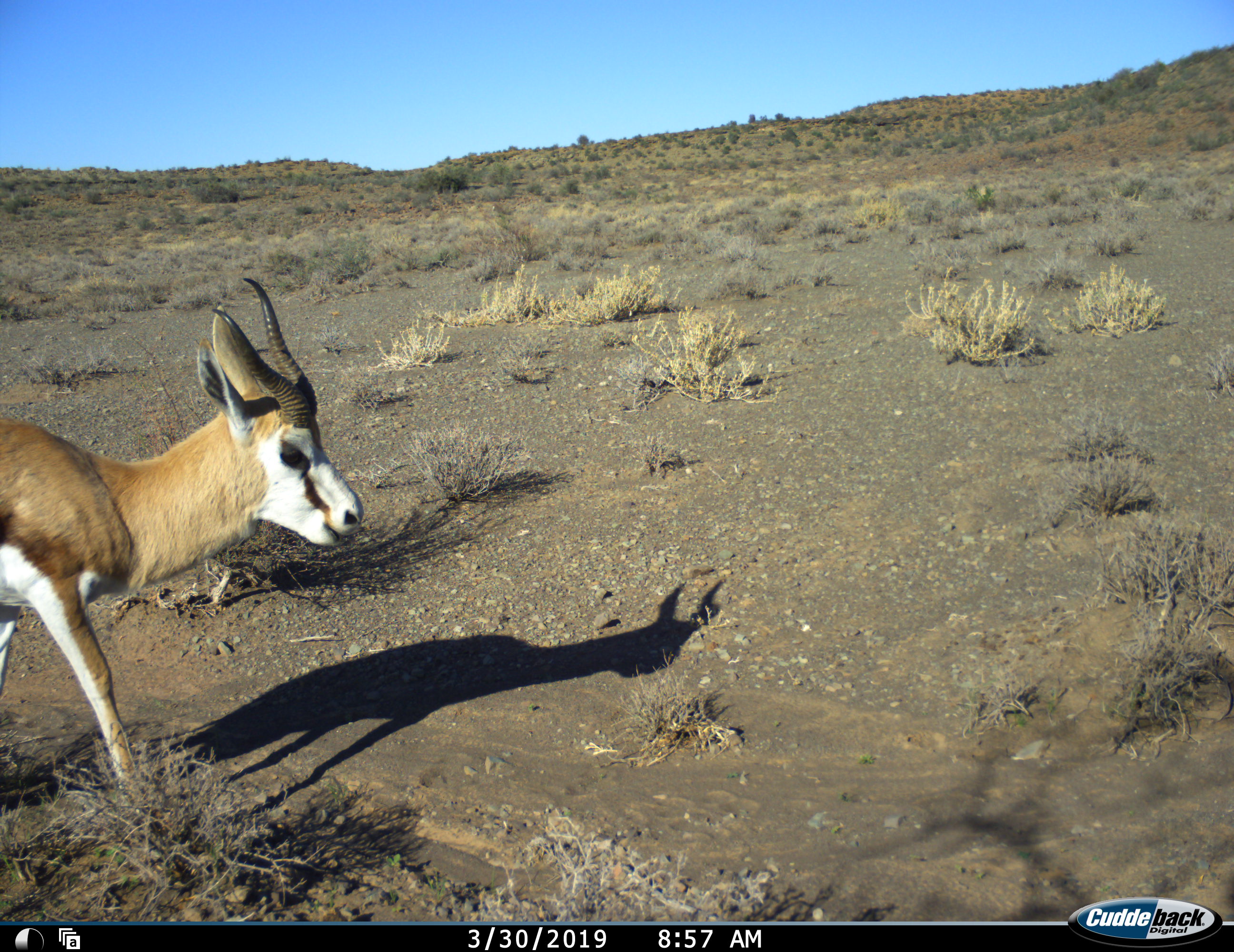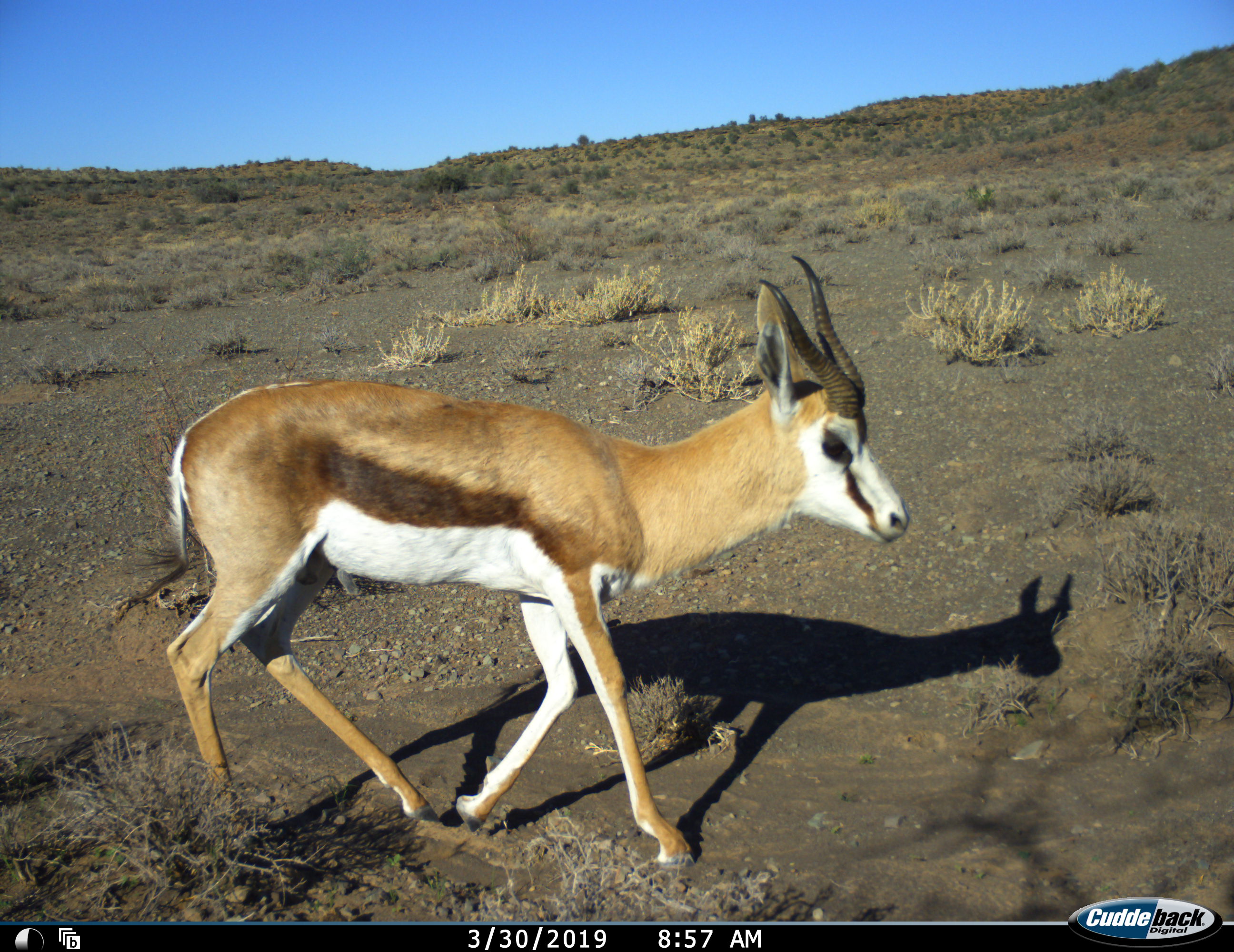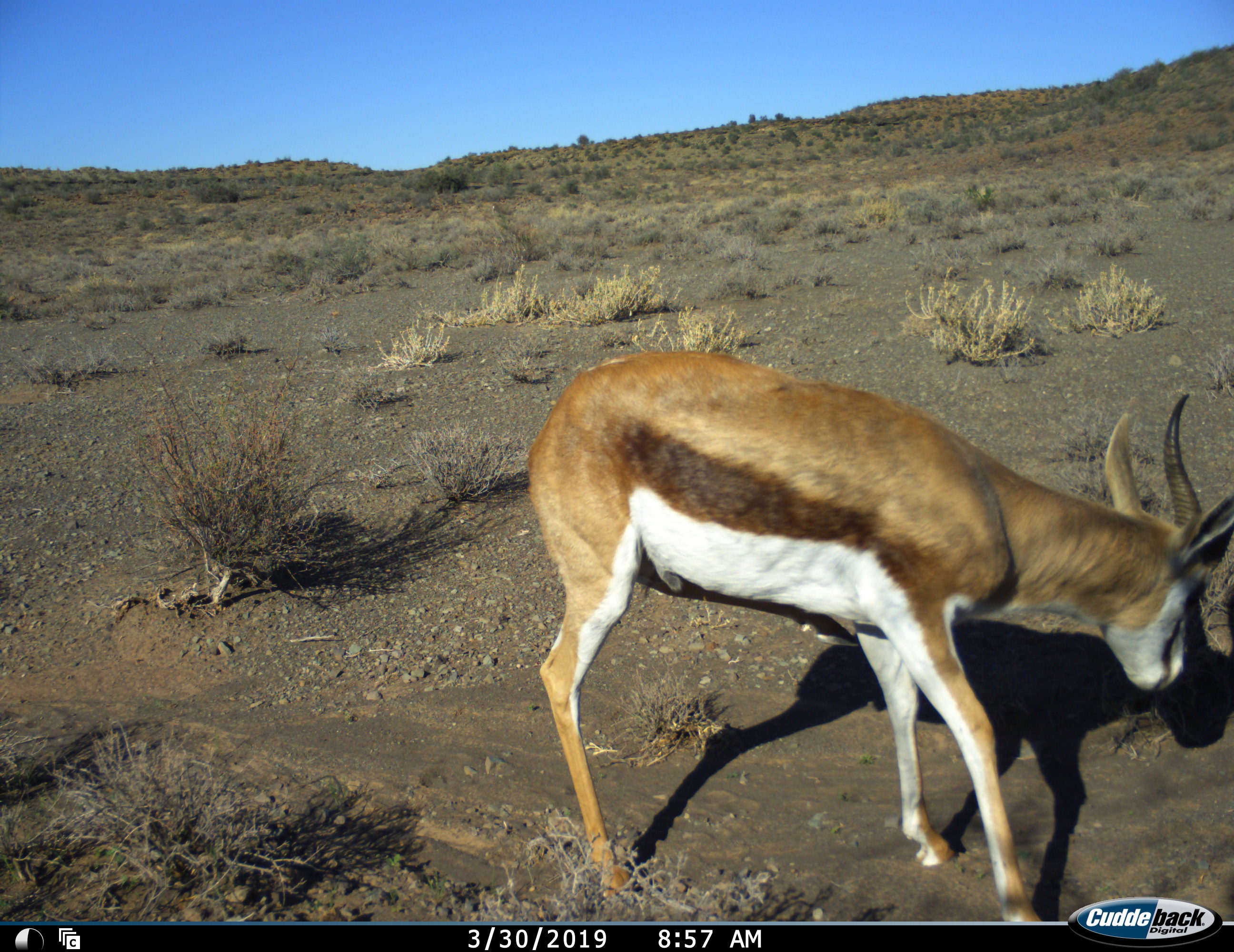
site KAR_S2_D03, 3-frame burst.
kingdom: Animalia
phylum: Chordata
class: Mammalia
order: Artiodactyla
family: Bovidae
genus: Antidorcas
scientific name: Antidorcas marsupialis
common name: springbok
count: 1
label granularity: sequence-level